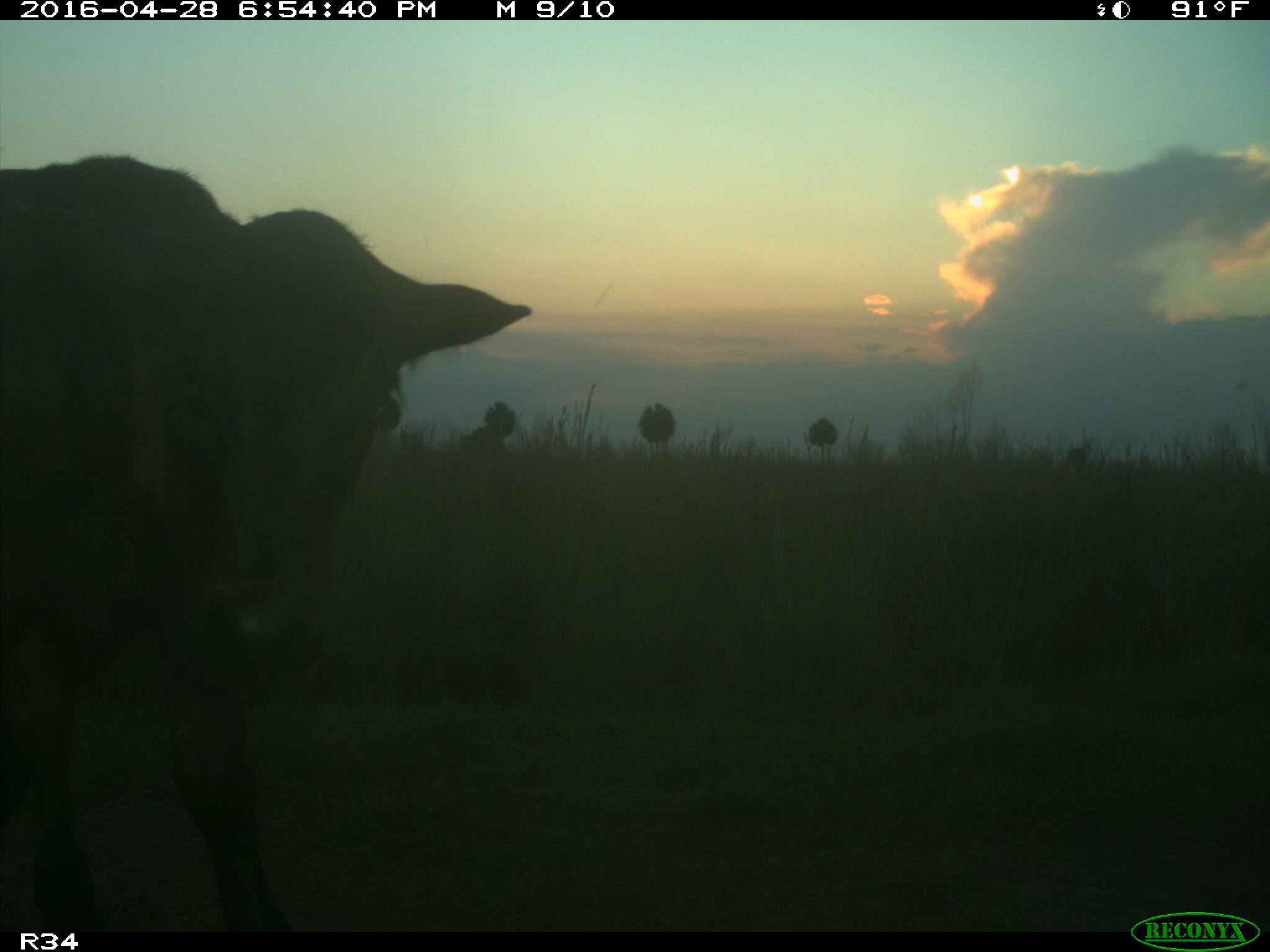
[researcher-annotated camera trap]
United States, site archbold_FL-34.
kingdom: Animalia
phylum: Chordata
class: Mammalia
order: Artiodactyla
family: Bovidae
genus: Bos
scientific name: Bos taurus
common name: domestic cow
Bos taurus (domestic cow).